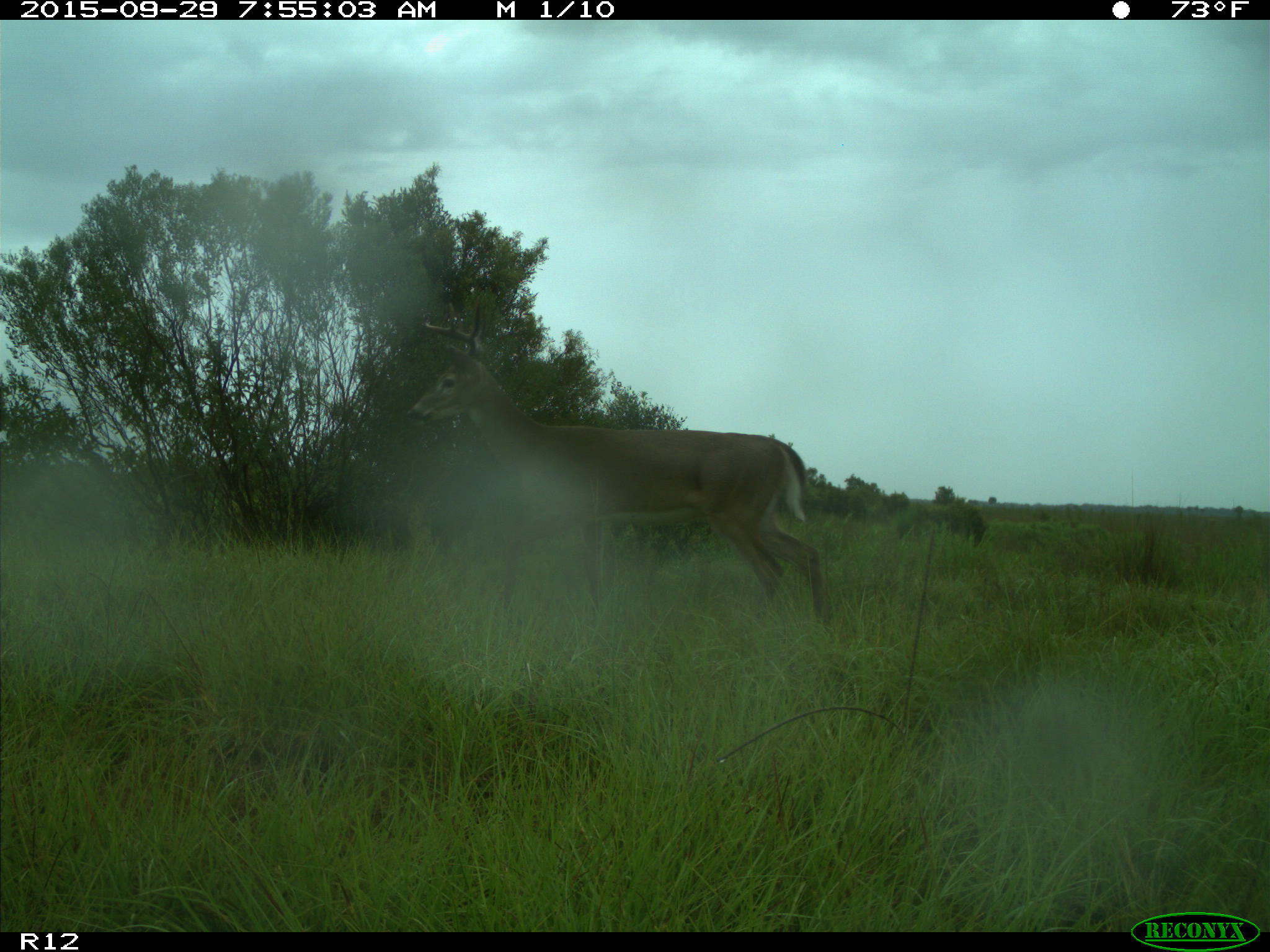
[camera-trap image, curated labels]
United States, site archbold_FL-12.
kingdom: Animalia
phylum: Chordata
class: Mammalia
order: Artiodactyla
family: Cervidae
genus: Odocoileus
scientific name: Odocoileus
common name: deer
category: unidentified deer